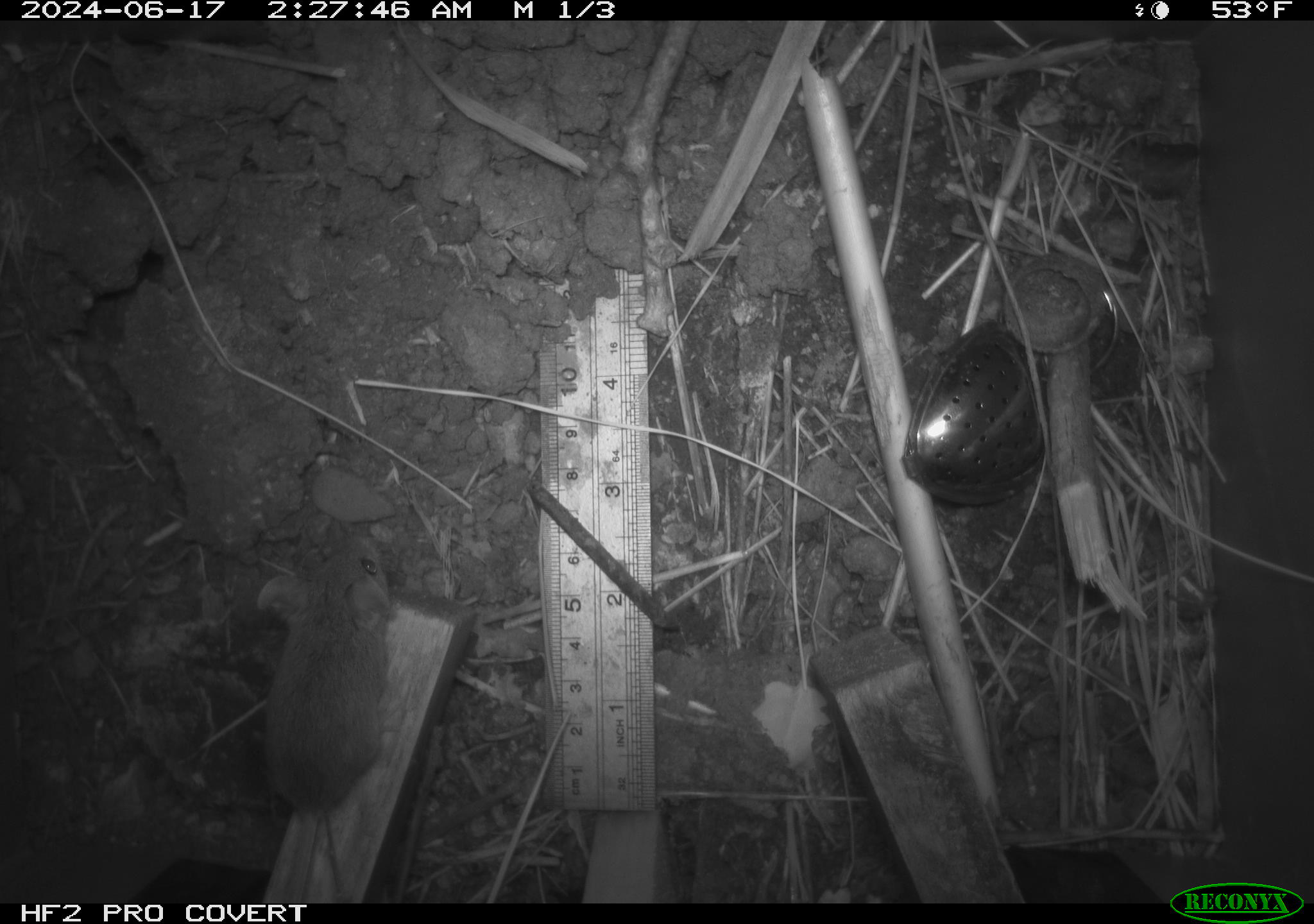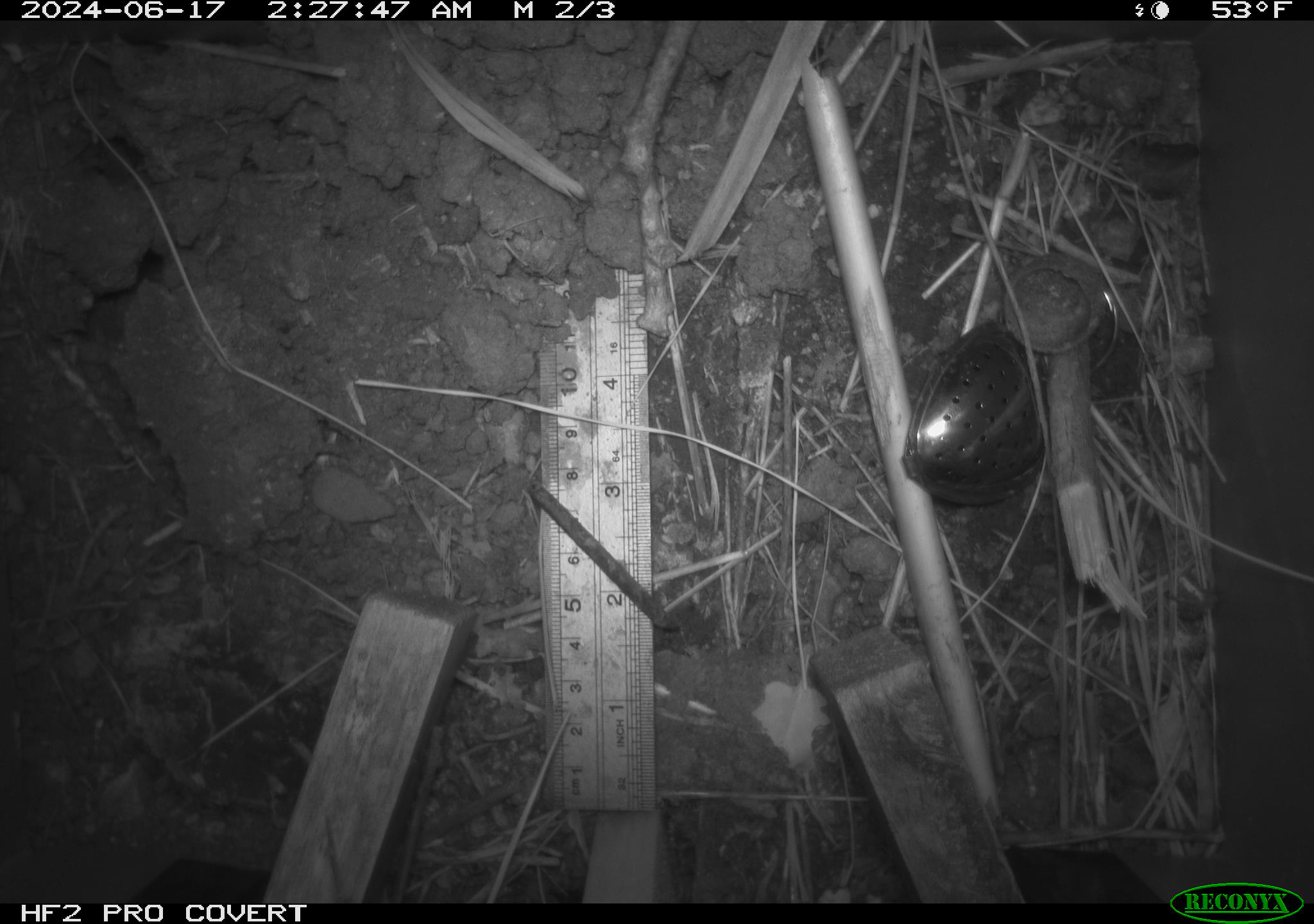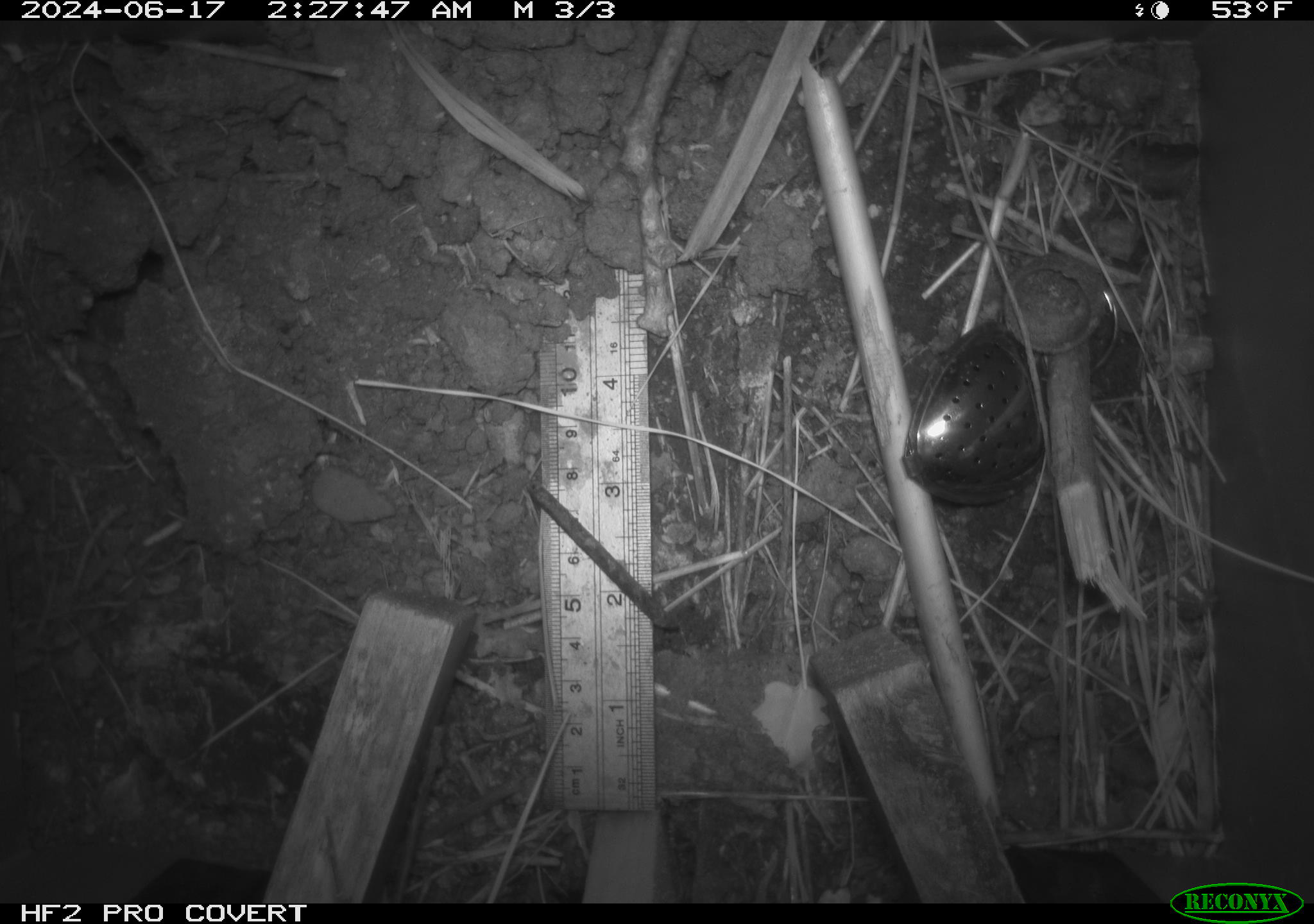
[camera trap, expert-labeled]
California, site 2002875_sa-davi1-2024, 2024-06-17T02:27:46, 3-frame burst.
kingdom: Animalia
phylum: Chordata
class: Mammalia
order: Rodentia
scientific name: Rodentia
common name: mouse species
Mouse species (Rodentia).